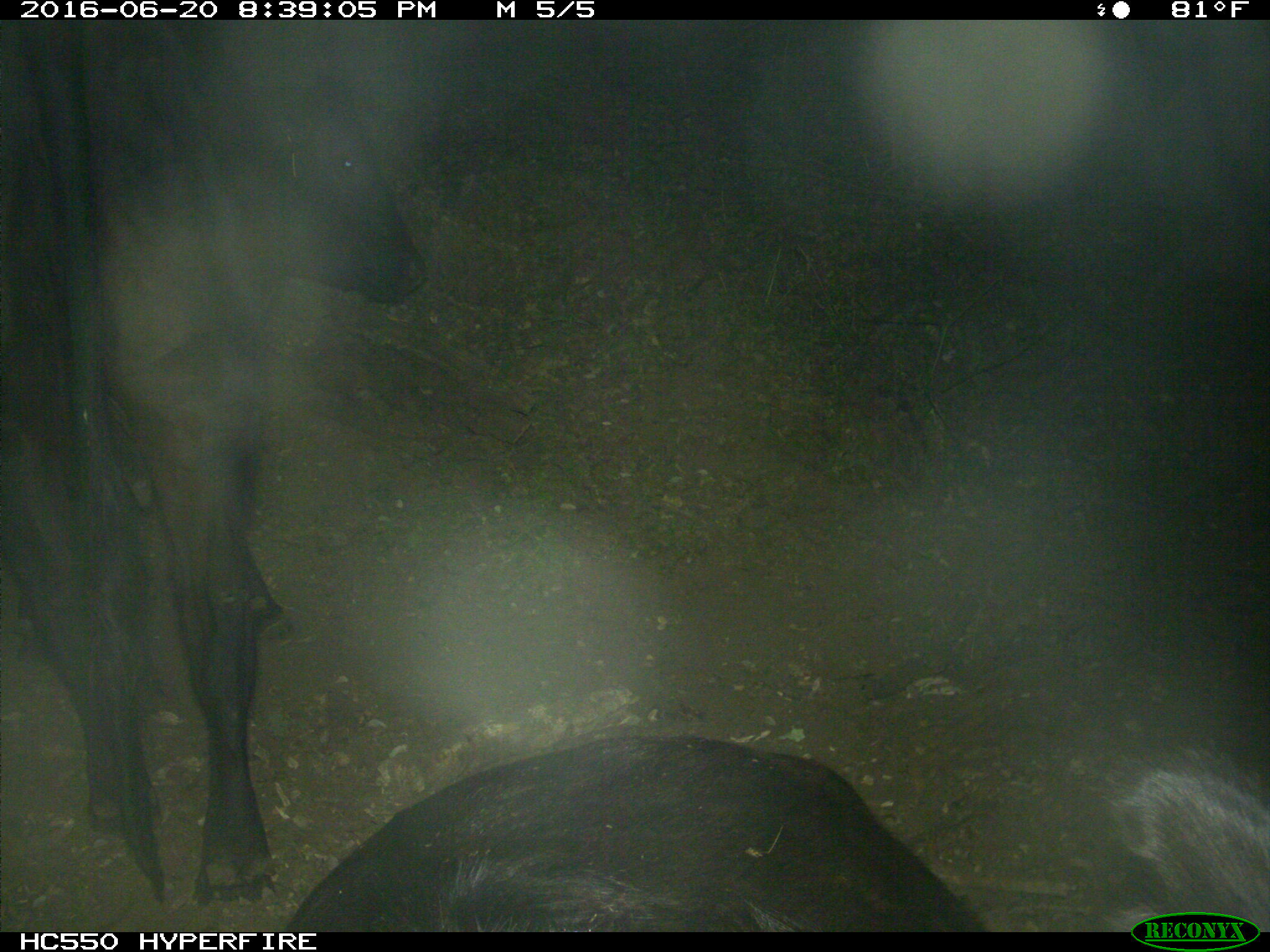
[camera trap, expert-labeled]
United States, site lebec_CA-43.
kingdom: Animalia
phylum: Chordata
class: Mammalia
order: Artiodactyla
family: Bovidae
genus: Bos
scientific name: Bos taurus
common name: domestic cow